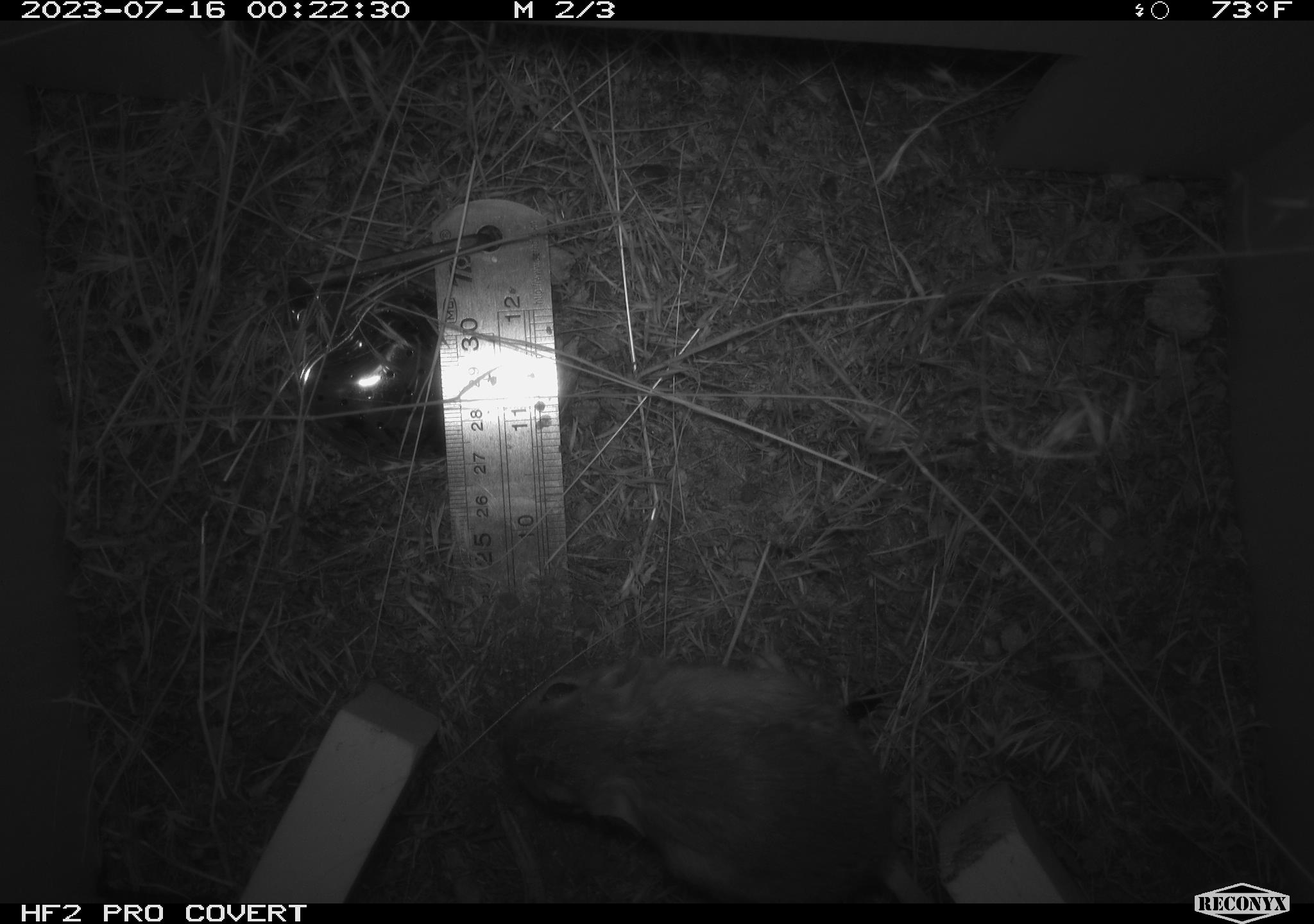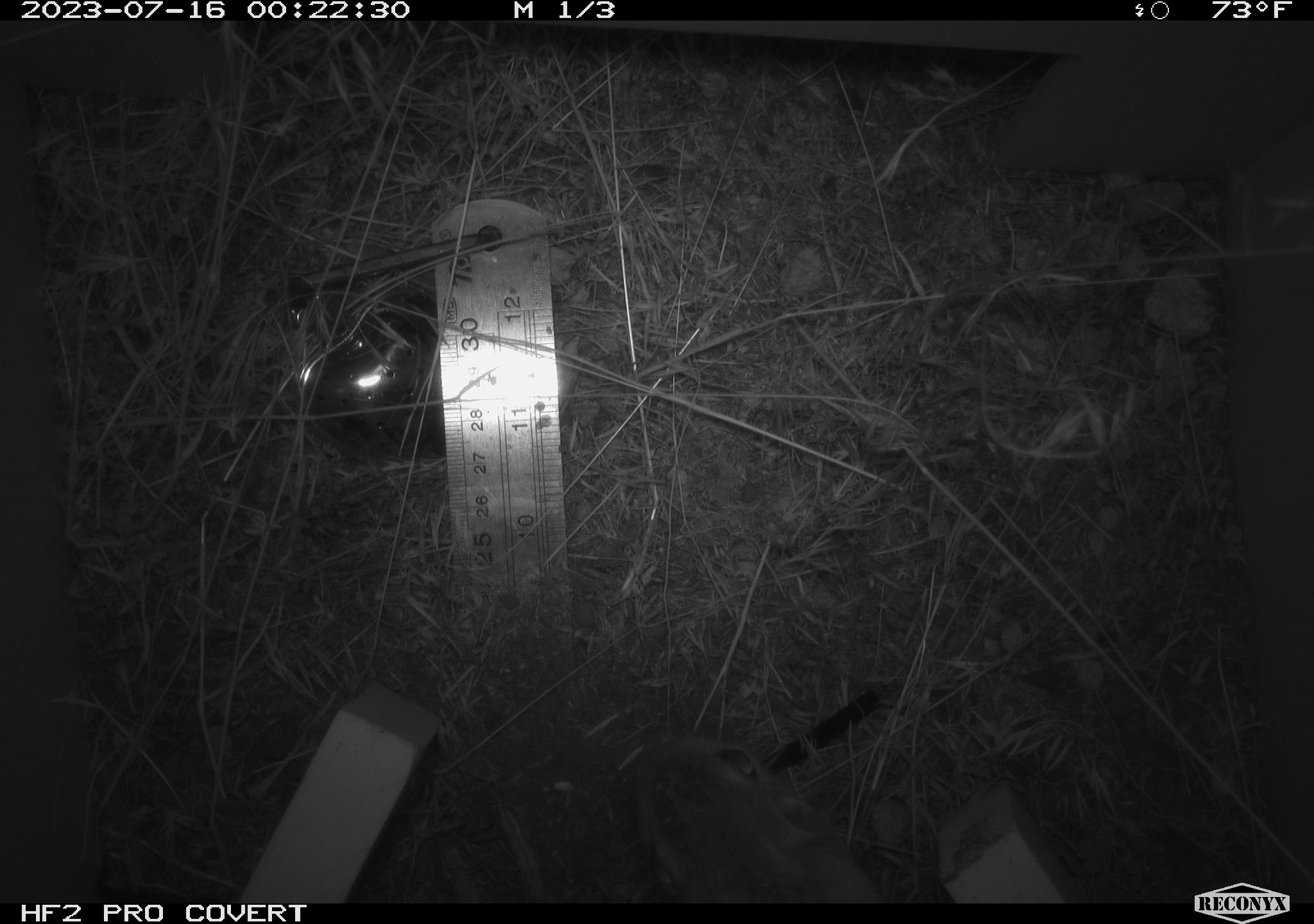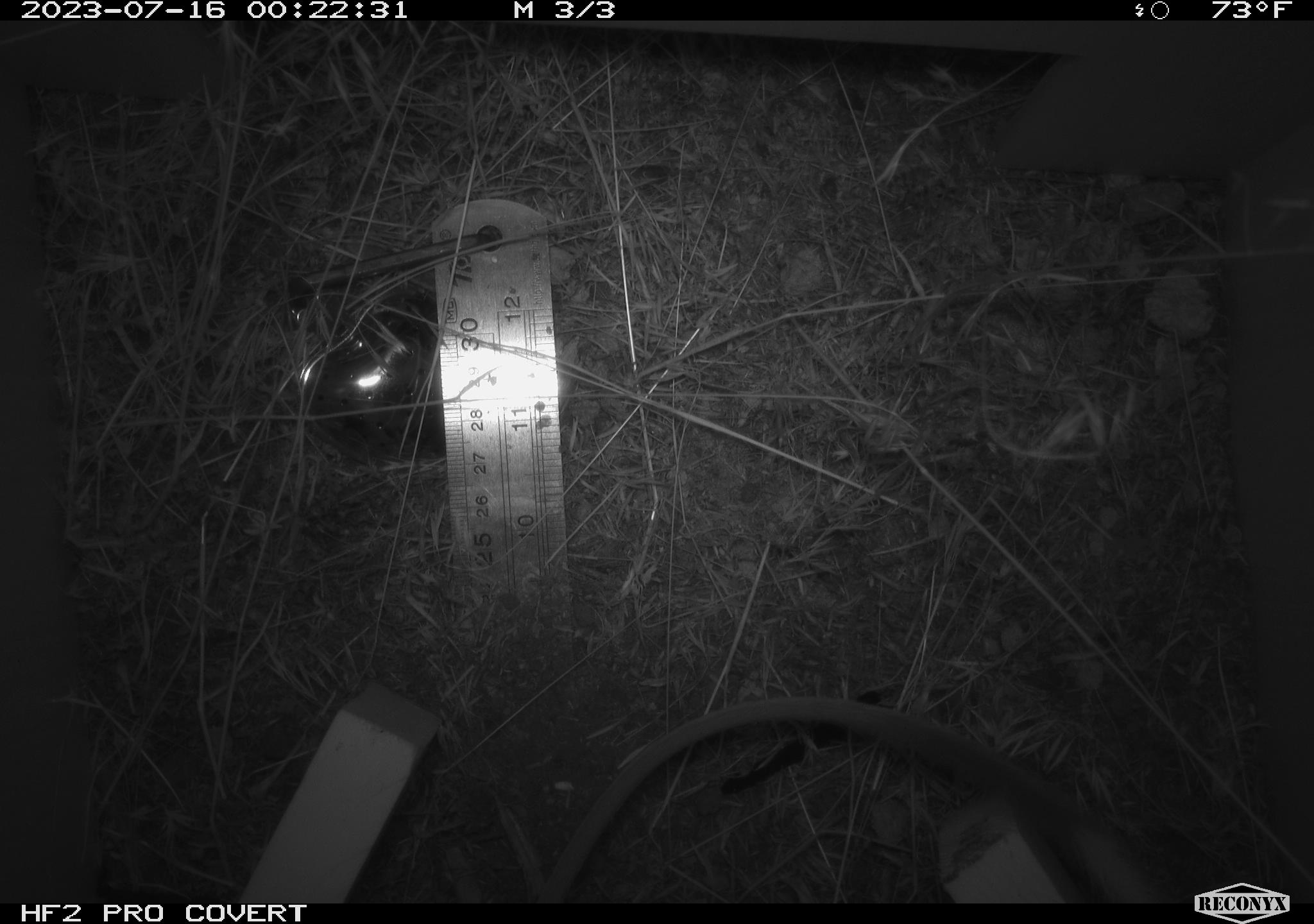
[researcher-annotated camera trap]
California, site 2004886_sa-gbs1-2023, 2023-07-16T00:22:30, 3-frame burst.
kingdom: Animalia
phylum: Chordata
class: Mammalia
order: Rodentia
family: Heteromyidae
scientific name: Heteromyidae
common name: kangaroo rats and pocket mice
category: heteromyidae family